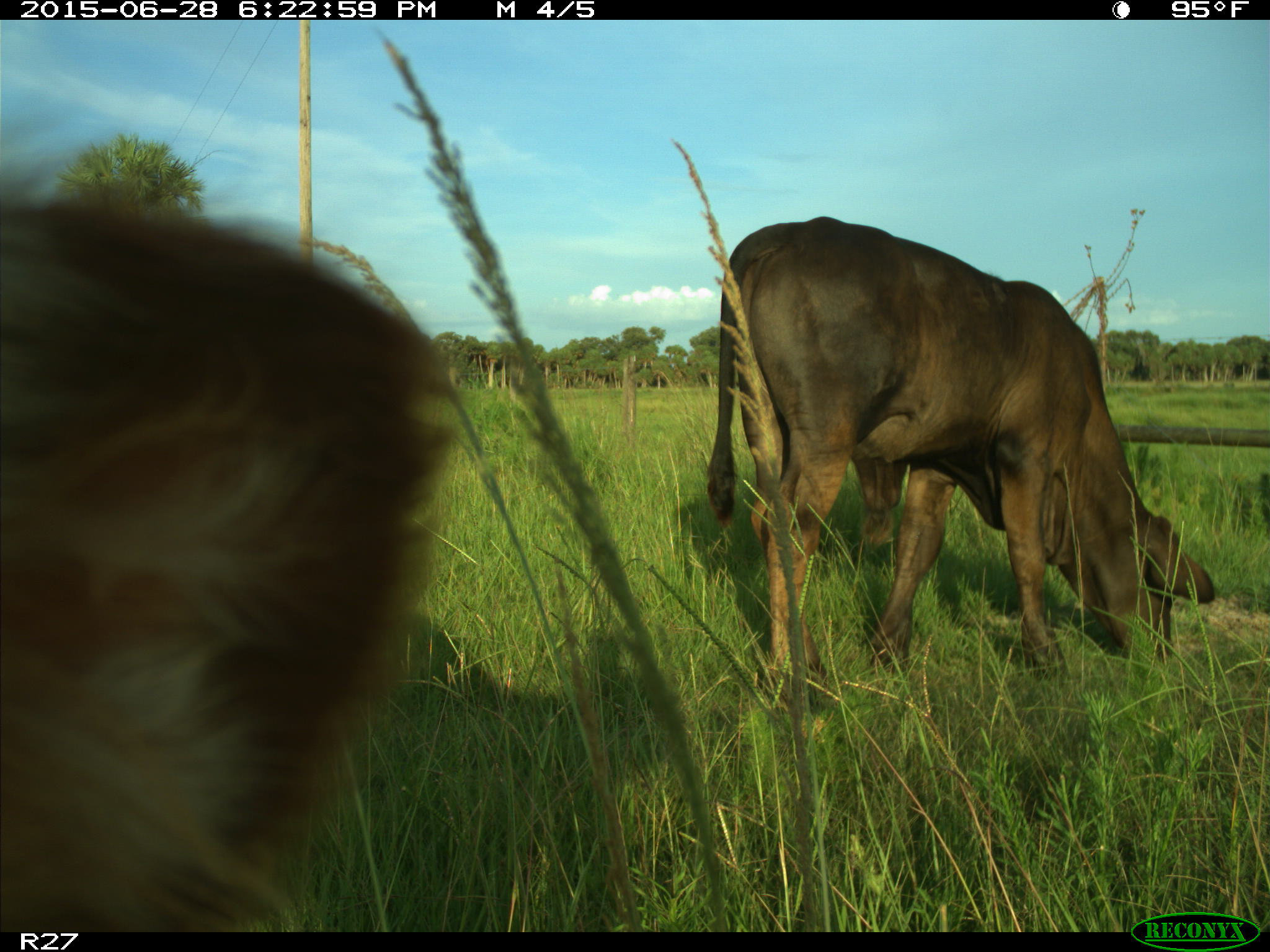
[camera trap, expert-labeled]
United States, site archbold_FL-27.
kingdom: Animalia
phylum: Chordata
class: Mammalia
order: Artiodactyla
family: Bovidae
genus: Bos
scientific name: Bos taurus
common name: domestic cow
Bos taurus (domestic cow).